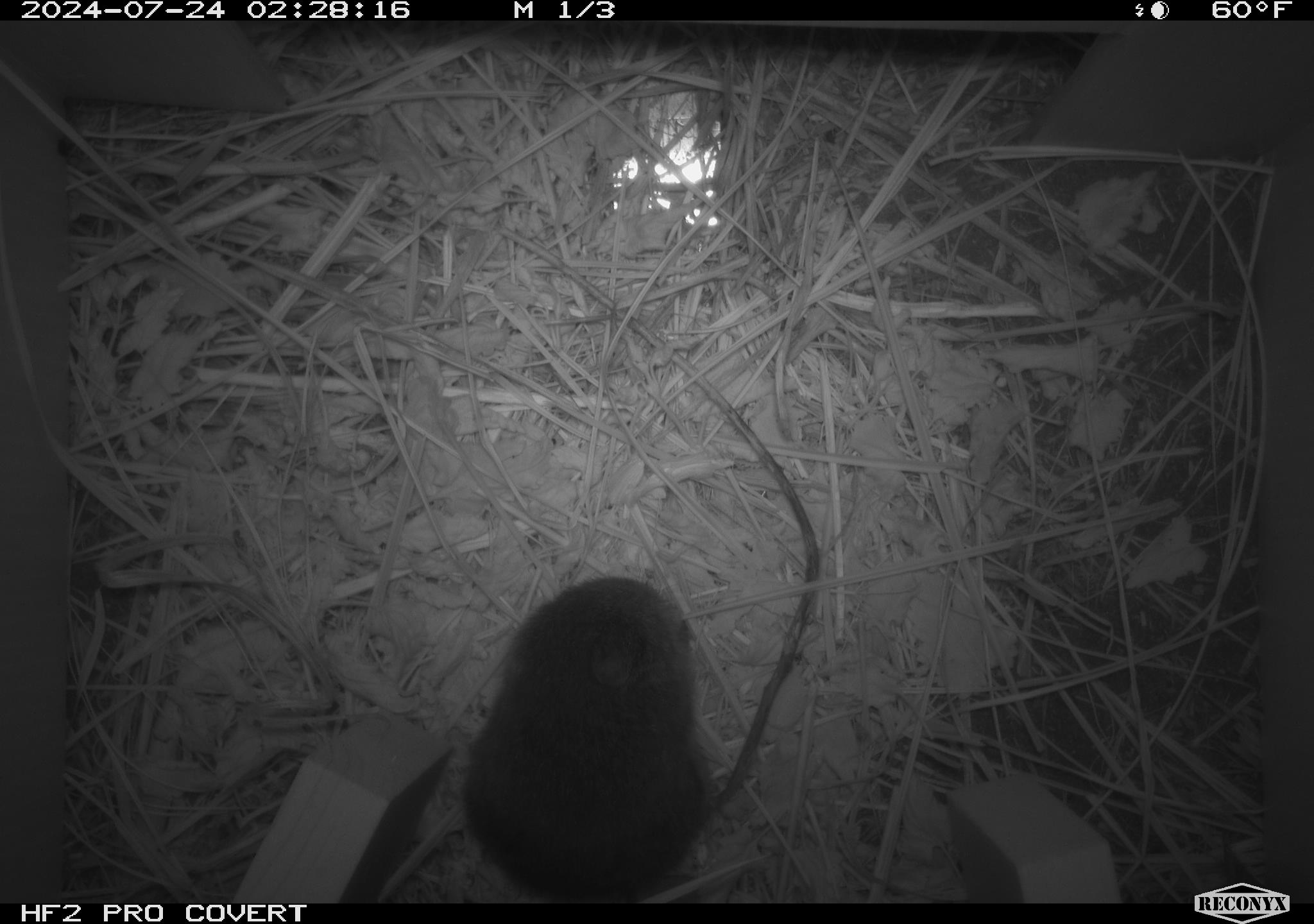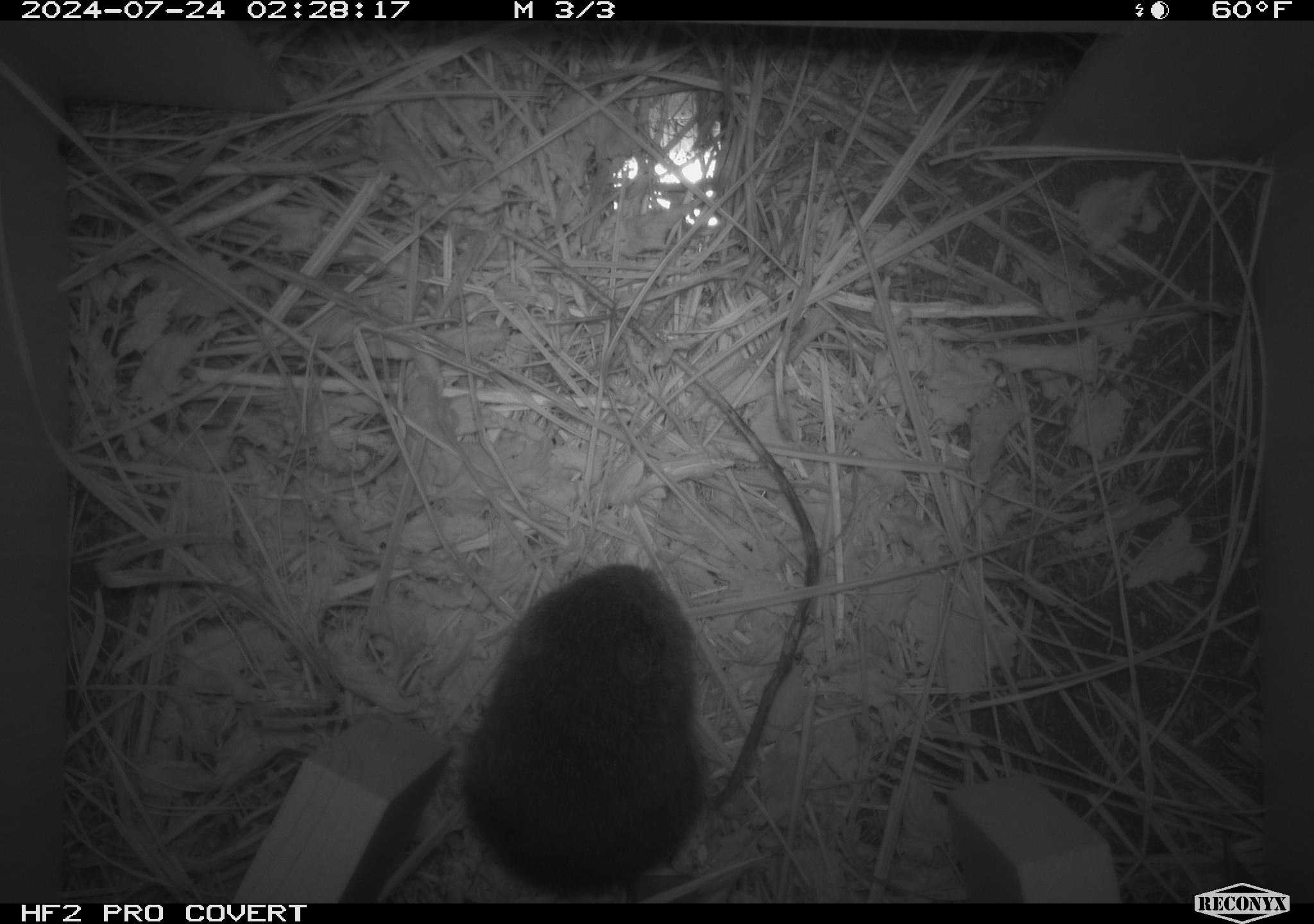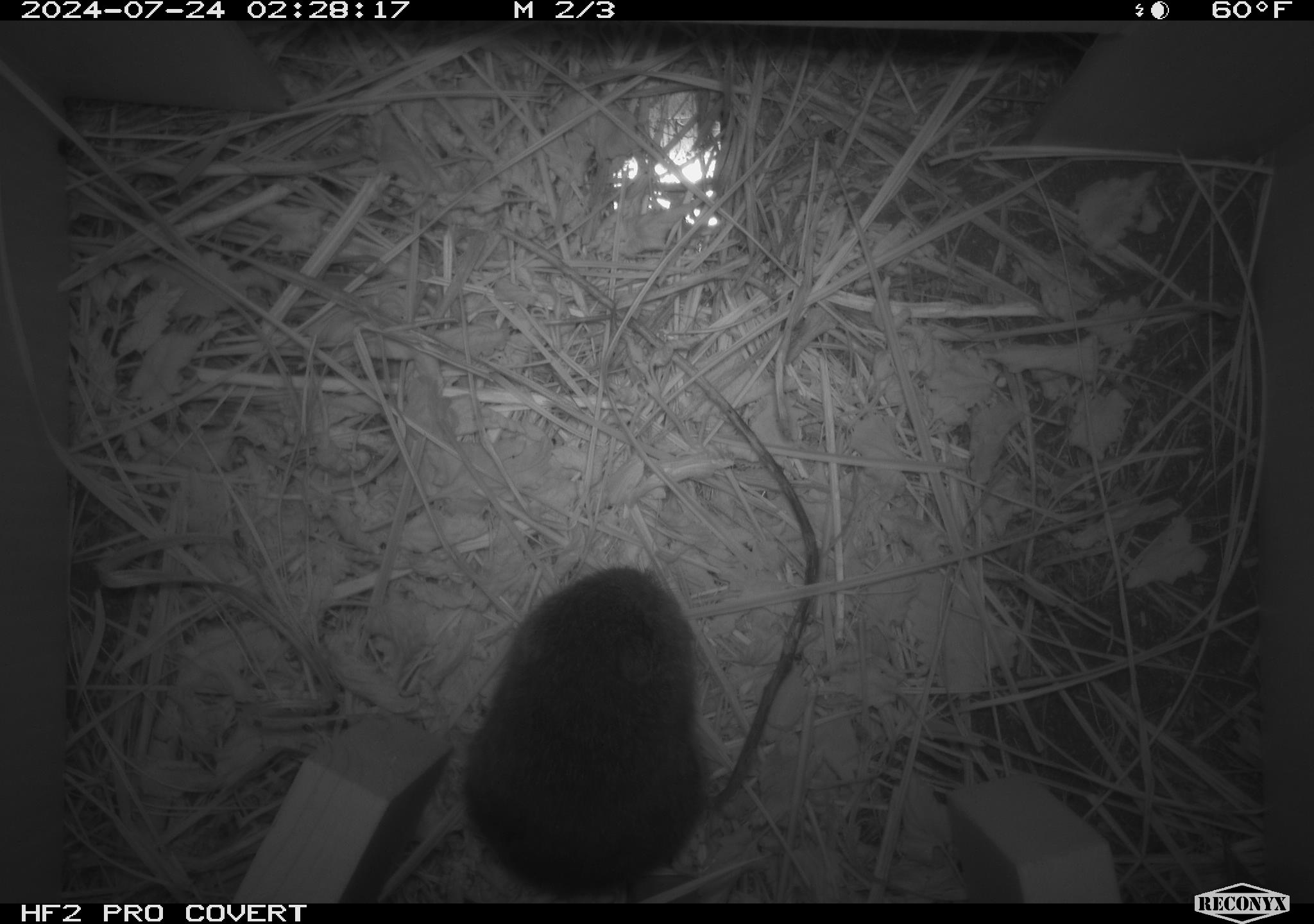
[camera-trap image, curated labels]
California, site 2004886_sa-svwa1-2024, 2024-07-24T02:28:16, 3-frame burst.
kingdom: Animalia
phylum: Chordata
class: Mammalia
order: Rodentia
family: Cricetidae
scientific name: Arvicolinae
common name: voles, lemmings, and muskrats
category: arvicolinae subfamily